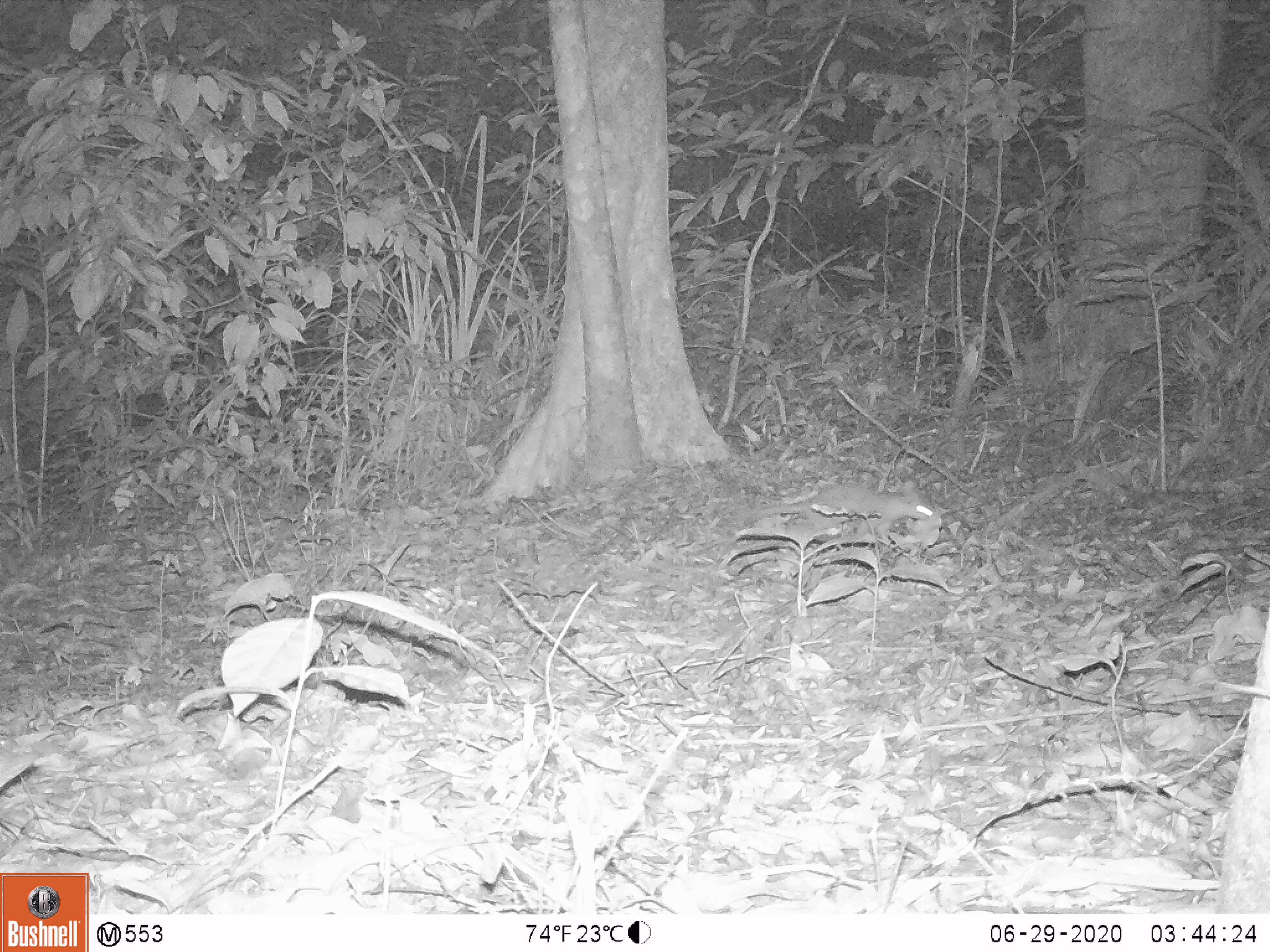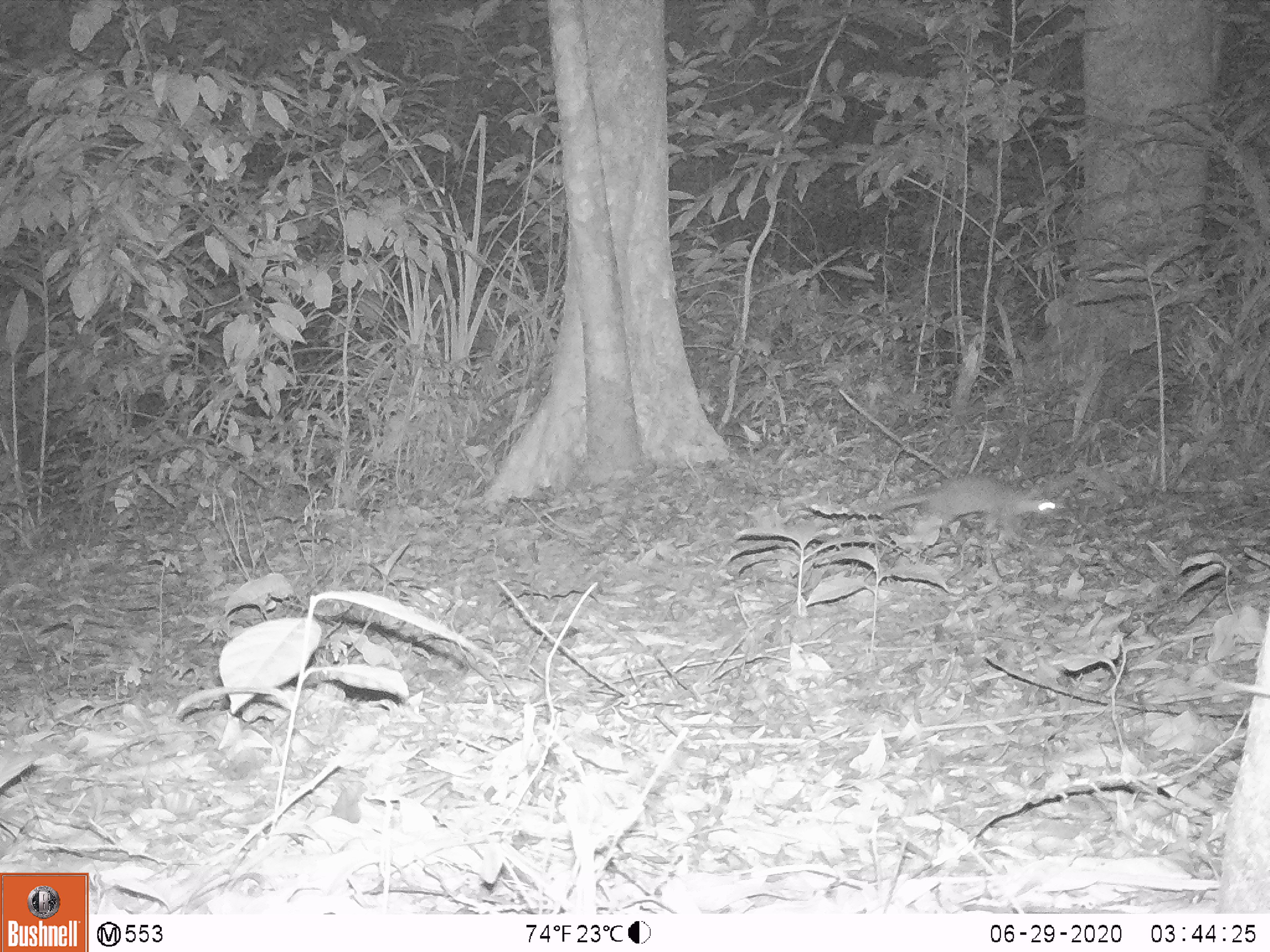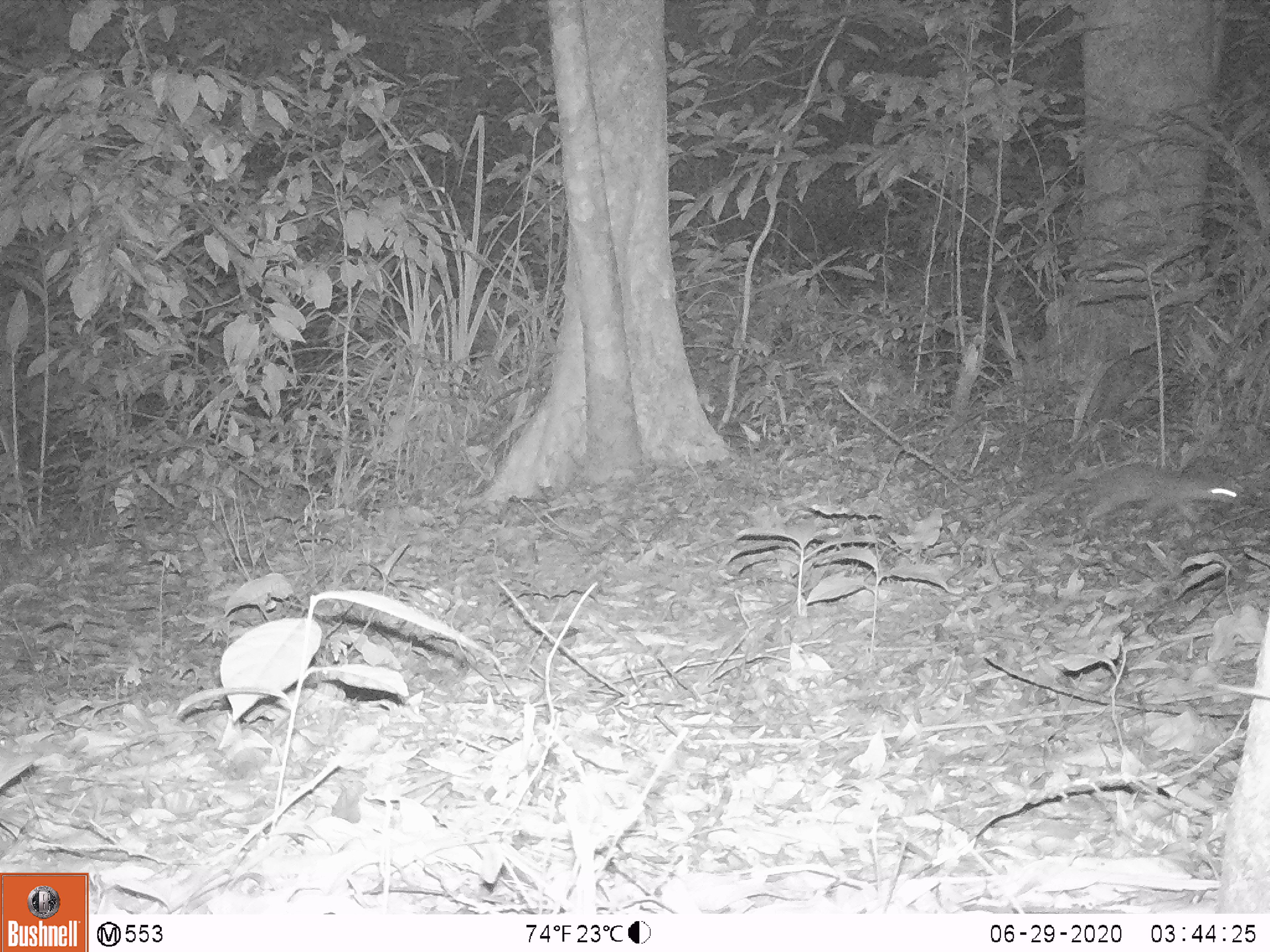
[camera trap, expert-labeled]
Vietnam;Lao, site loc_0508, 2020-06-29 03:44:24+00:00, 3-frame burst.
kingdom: Animalia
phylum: Chordata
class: Mammalia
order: Carnivora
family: Mustelidae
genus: Melogale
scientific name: Melogale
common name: ferret badger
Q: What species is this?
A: Ferret badger (Melogale).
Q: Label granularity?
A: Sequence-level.